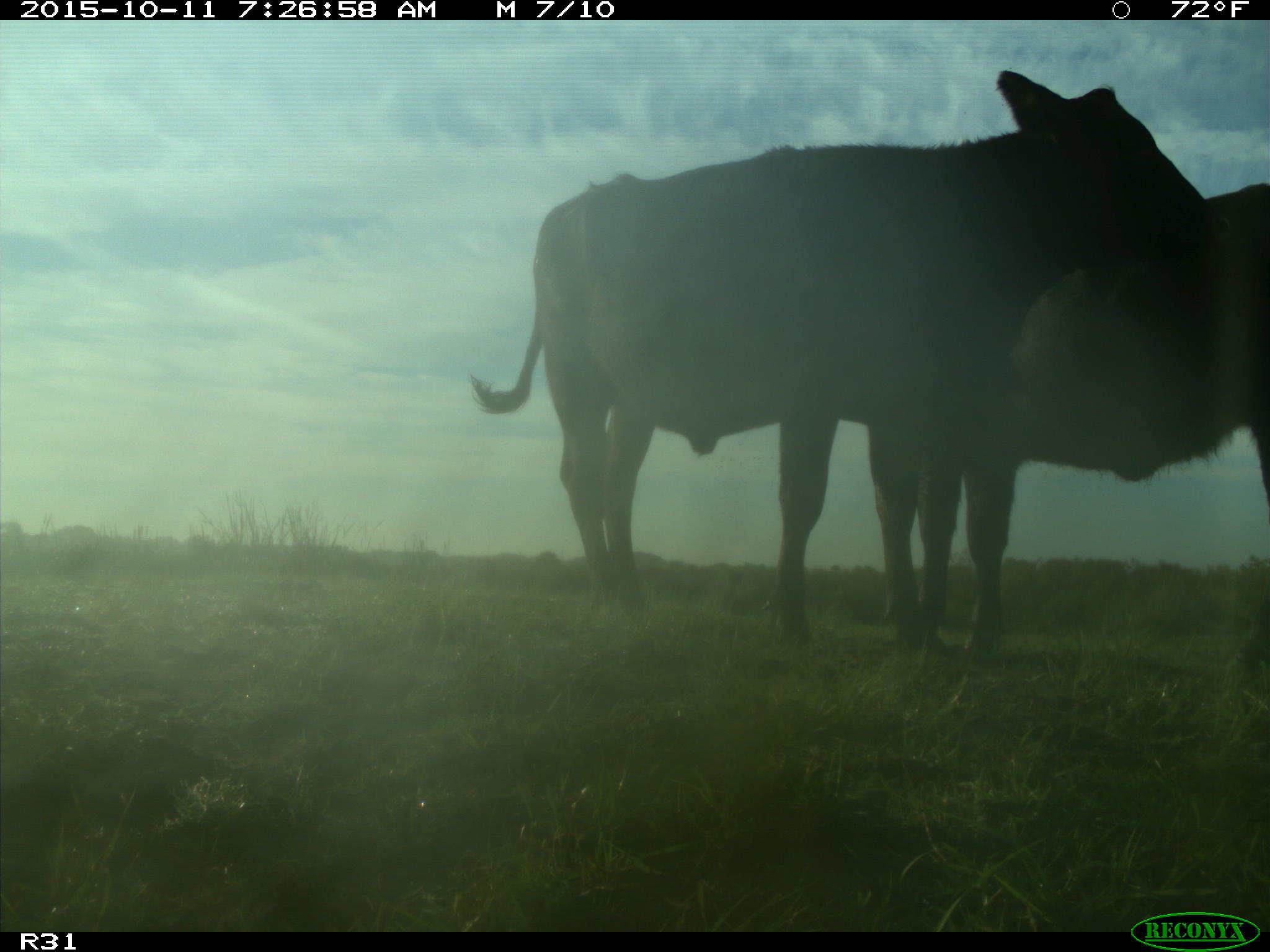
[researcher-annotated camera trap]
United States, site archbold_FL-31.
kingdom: Animalia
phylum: Chordata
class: Mammalia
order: Artiodactyla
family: Bovidae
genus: Bos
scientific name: Bos taurus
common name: domestic cow